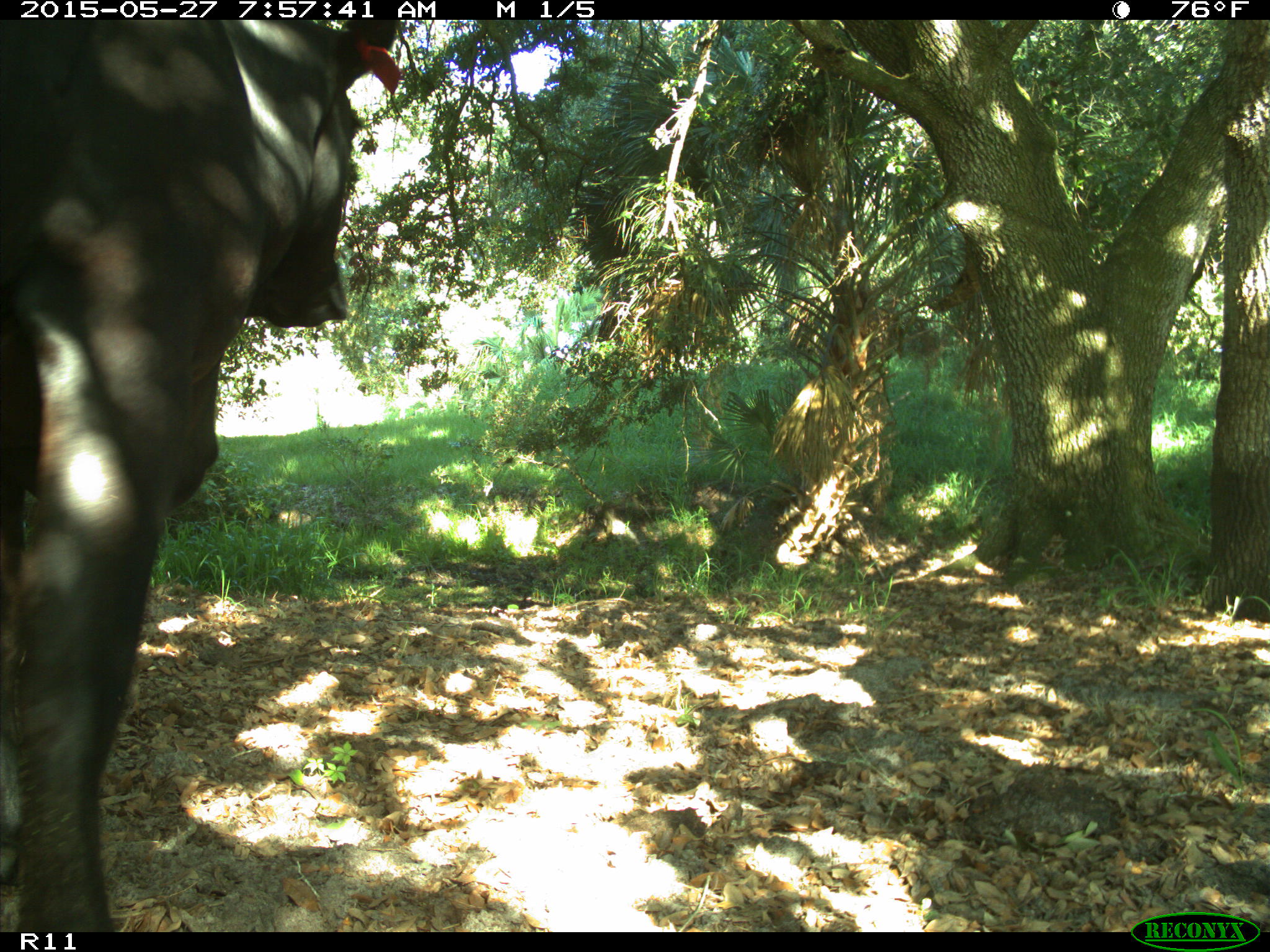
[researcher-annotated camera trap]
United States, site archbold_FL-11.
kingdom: Animalia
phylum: Chordata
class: Mammalia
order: Artiodactyla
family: Bovidae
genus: Bos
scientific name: Bos taurus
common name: domestic cow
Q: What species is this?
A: Bos taurus (domestic cow).